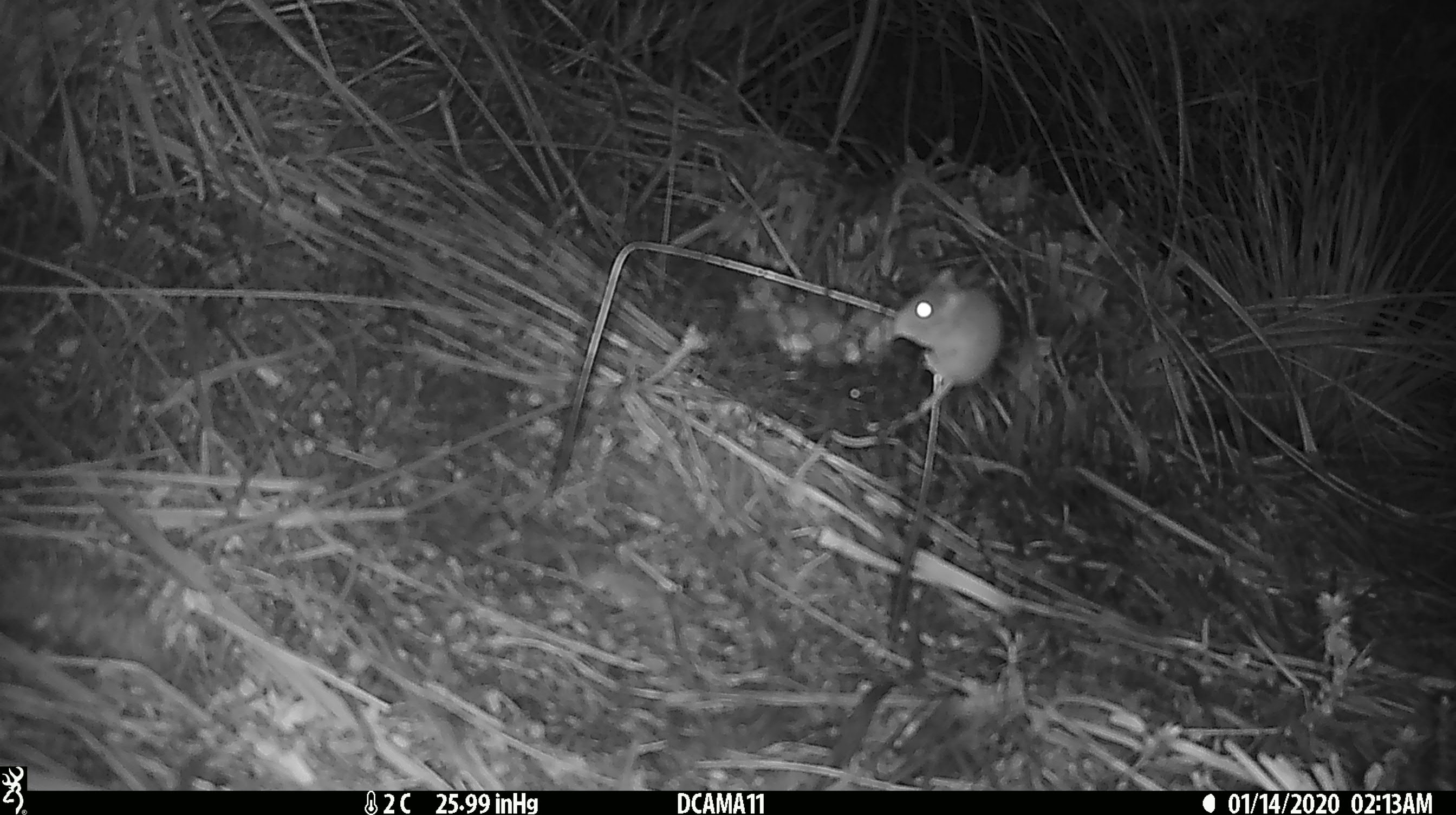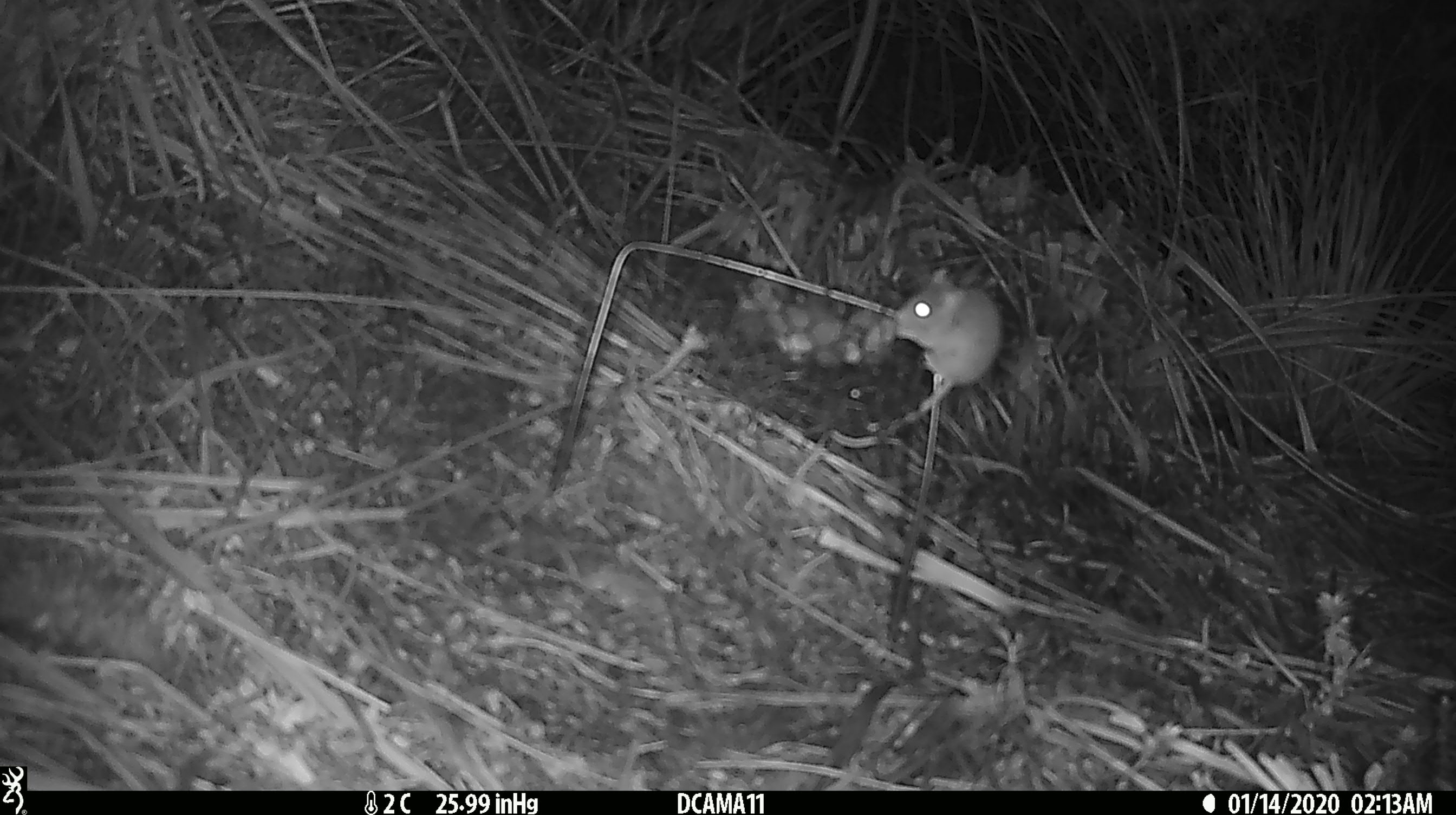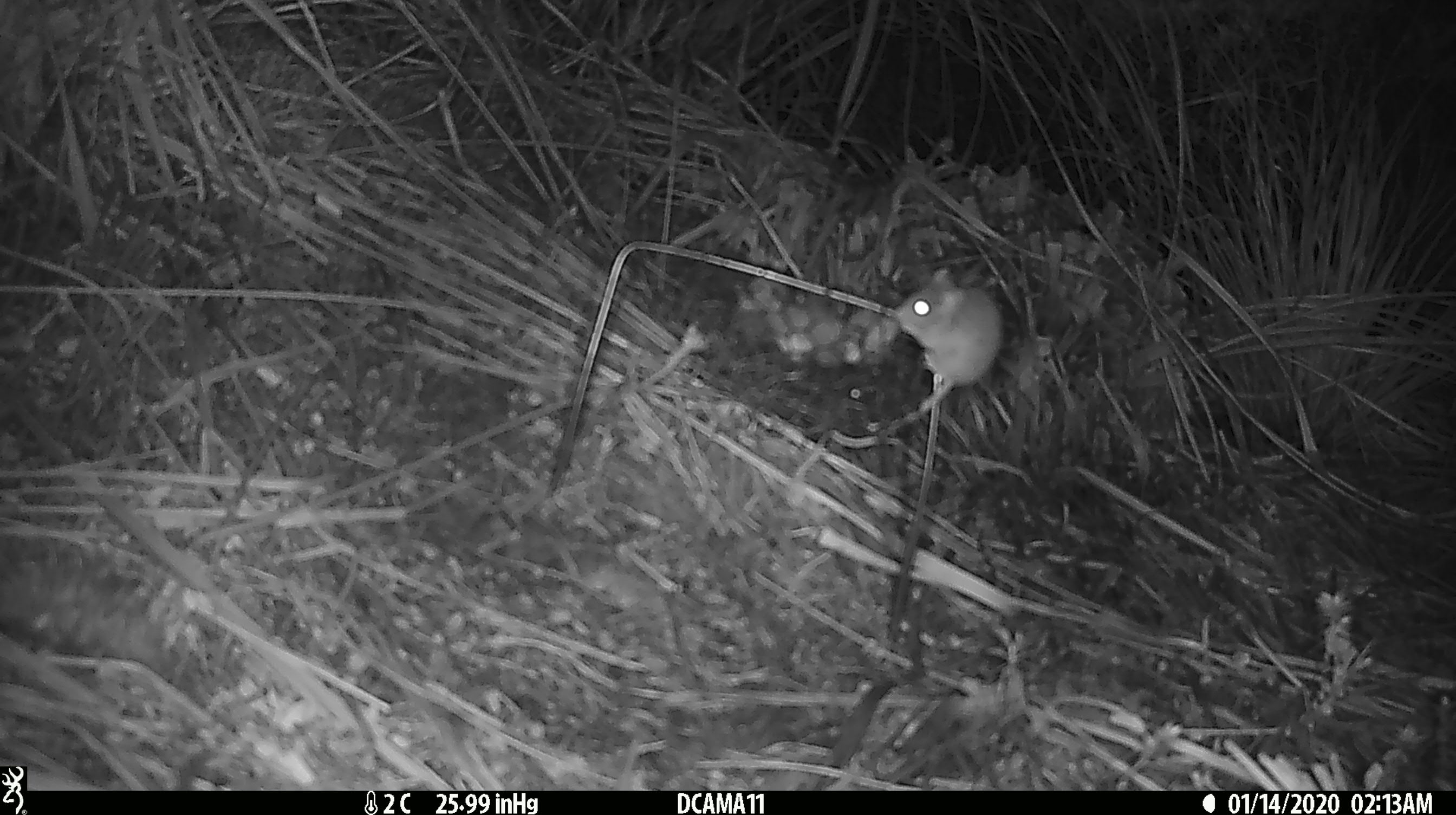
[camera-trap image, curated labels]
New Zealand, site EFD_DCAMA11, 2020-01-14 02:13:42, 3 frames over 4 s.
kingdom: Animalia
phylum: Chordata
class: Mammalia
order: Rodentia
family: Muridae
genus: Mus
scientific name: Mus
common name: mouse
Mouse (Mus).